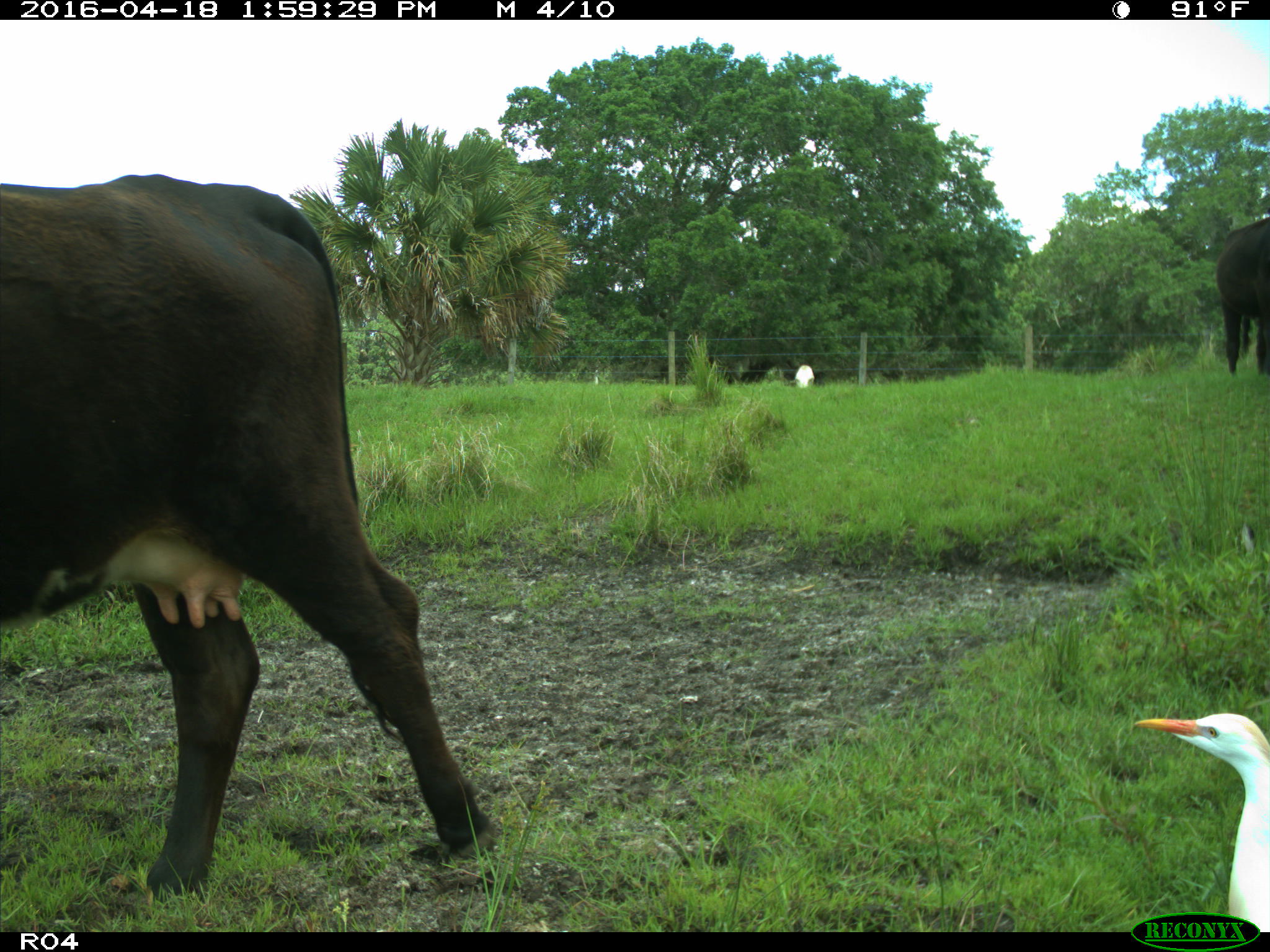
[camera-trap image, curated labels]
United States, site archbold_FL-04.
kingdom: Animalia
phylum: Chordata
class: Mammalia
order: Artiodactyla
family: Bovidae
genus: Bos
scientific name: Bos taurus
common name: domestic cow